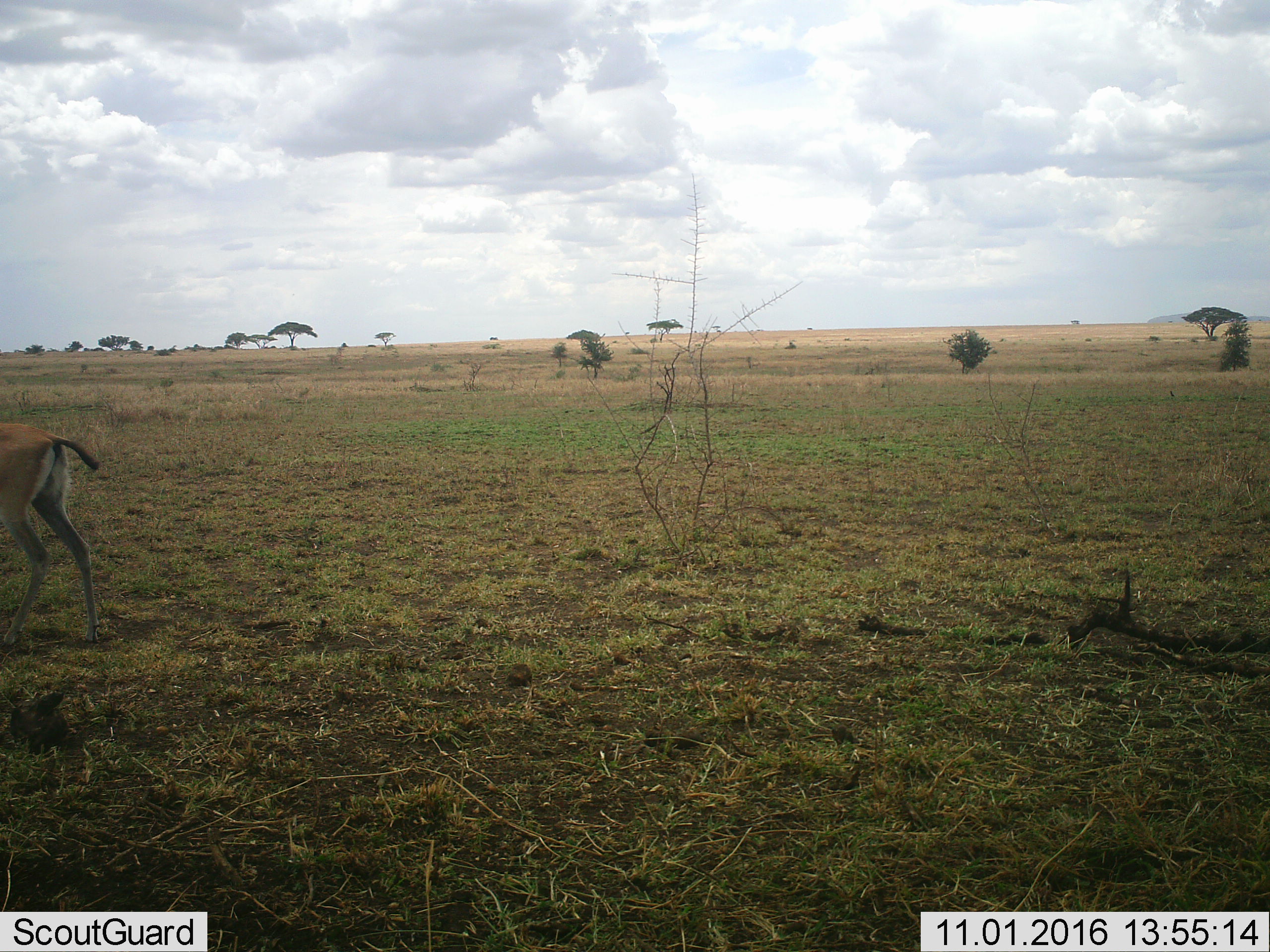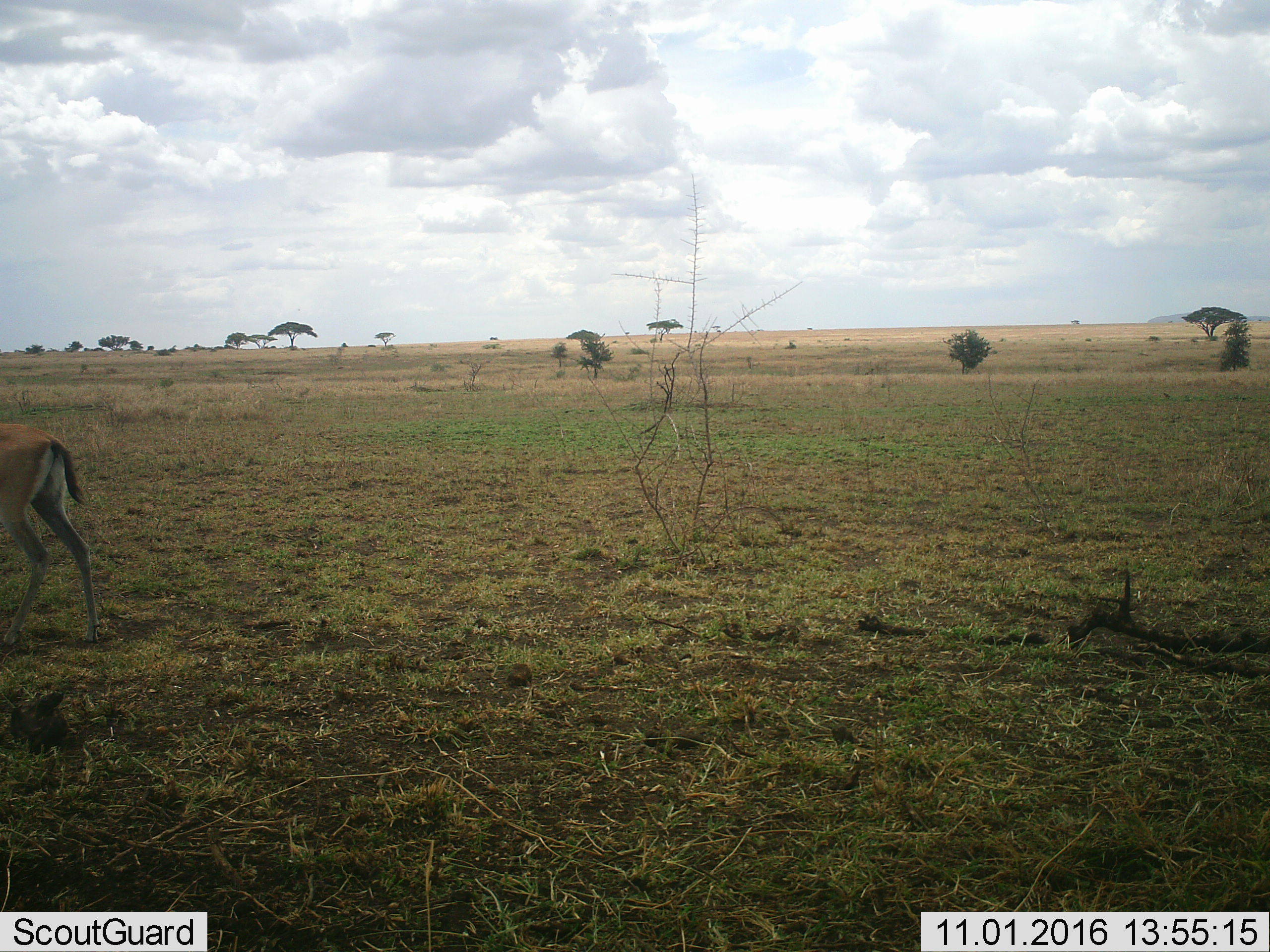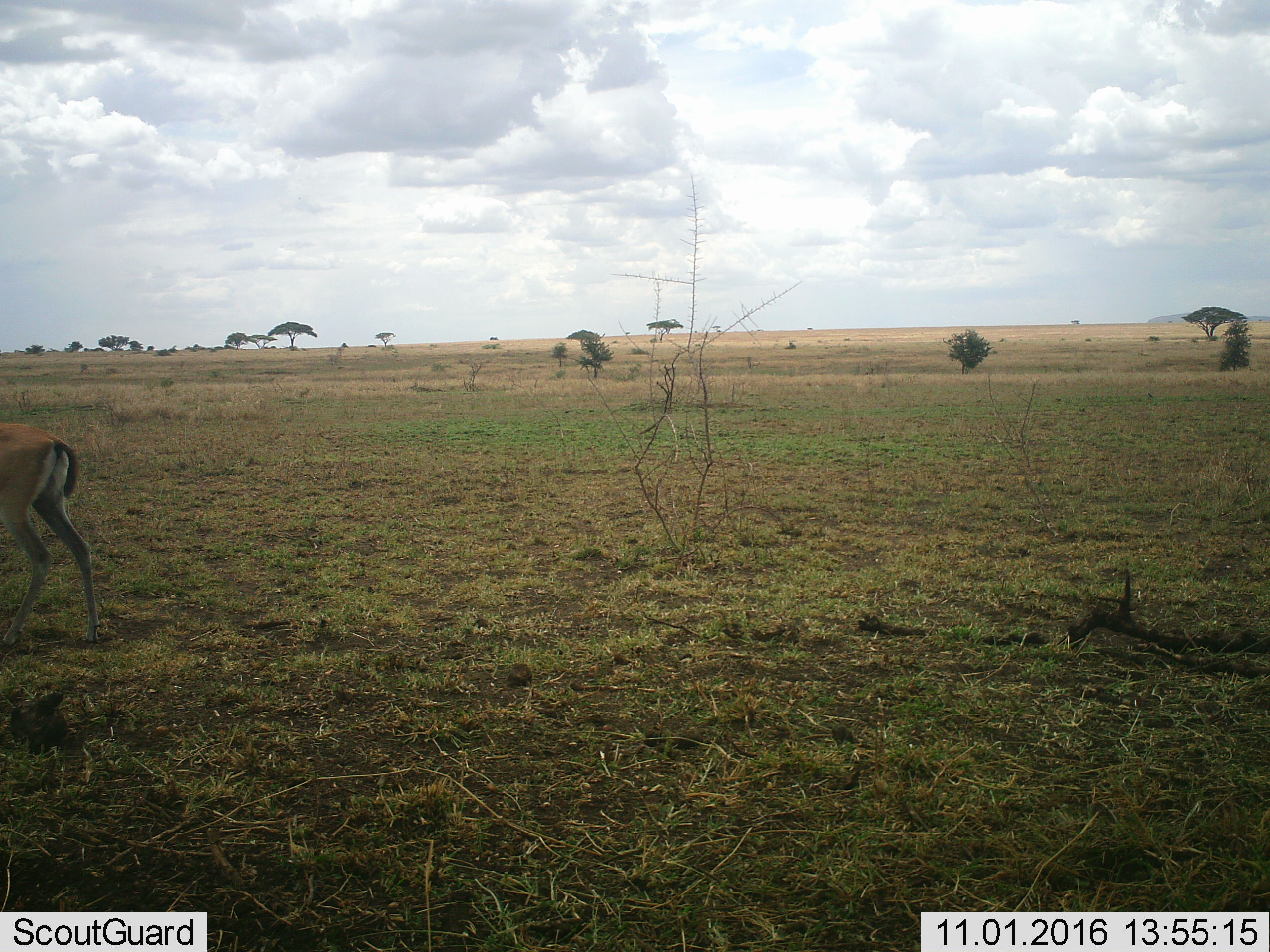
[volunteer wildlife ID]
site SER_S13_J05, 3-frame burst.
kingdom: Animalia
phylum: Chordata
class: Mammalia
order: Artiodactyla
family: Bovidae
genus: Eudorcas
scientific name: Eudorcas thomsonii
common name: thomson's gazelle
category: gazellethomsons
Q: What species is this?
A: Gazellethomsons (thomson's gazelle) (Eudorcas thomsonii).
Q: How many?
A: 1.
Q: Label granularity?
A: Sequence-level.